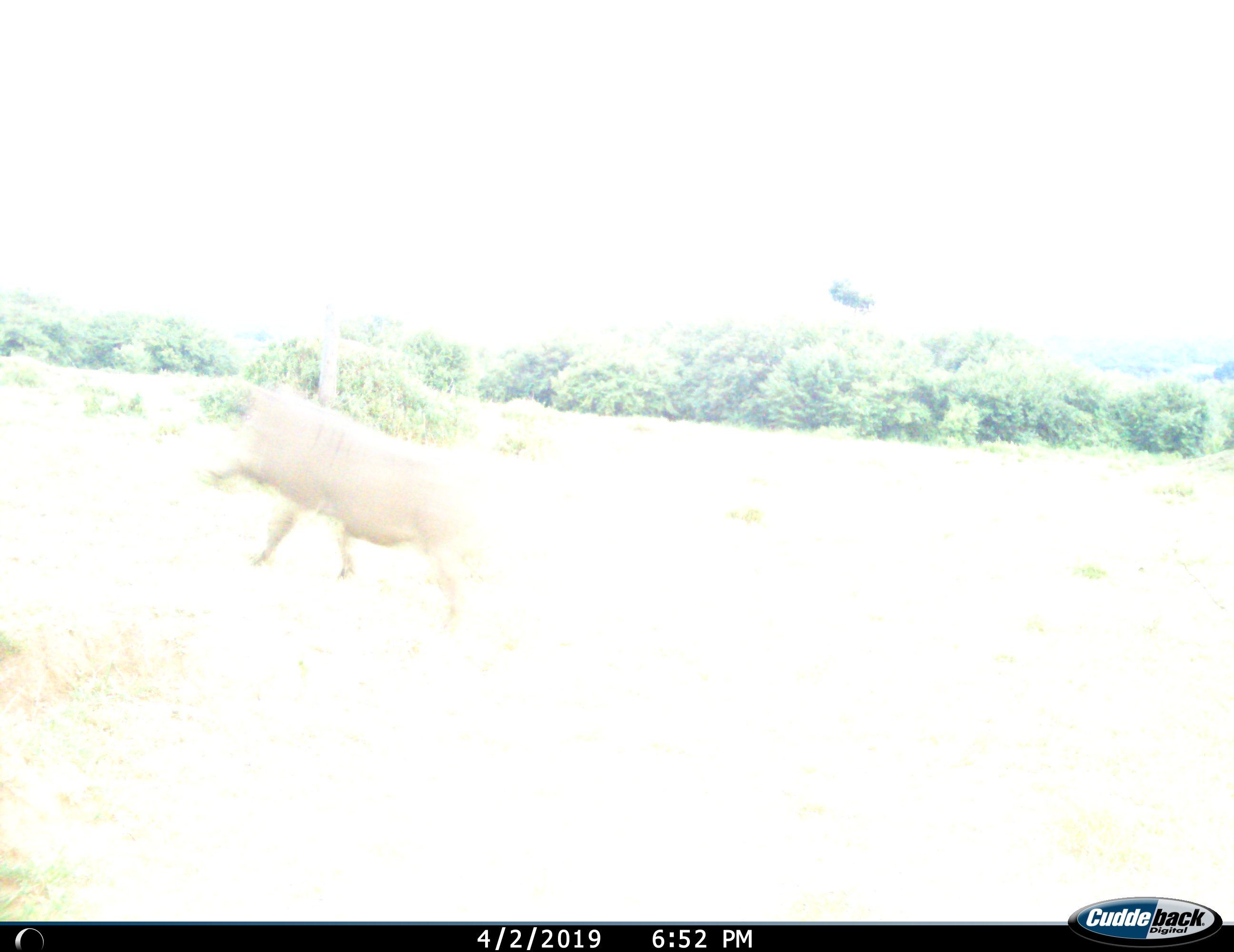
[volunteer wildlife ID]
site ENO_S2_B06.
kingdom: Animalia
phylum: Chordata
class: Mammalia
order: Artiodactyla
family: Suidae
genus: Phacochoerus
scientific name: Phacochoerus africanus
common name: warthog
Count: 1.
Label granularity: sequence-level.